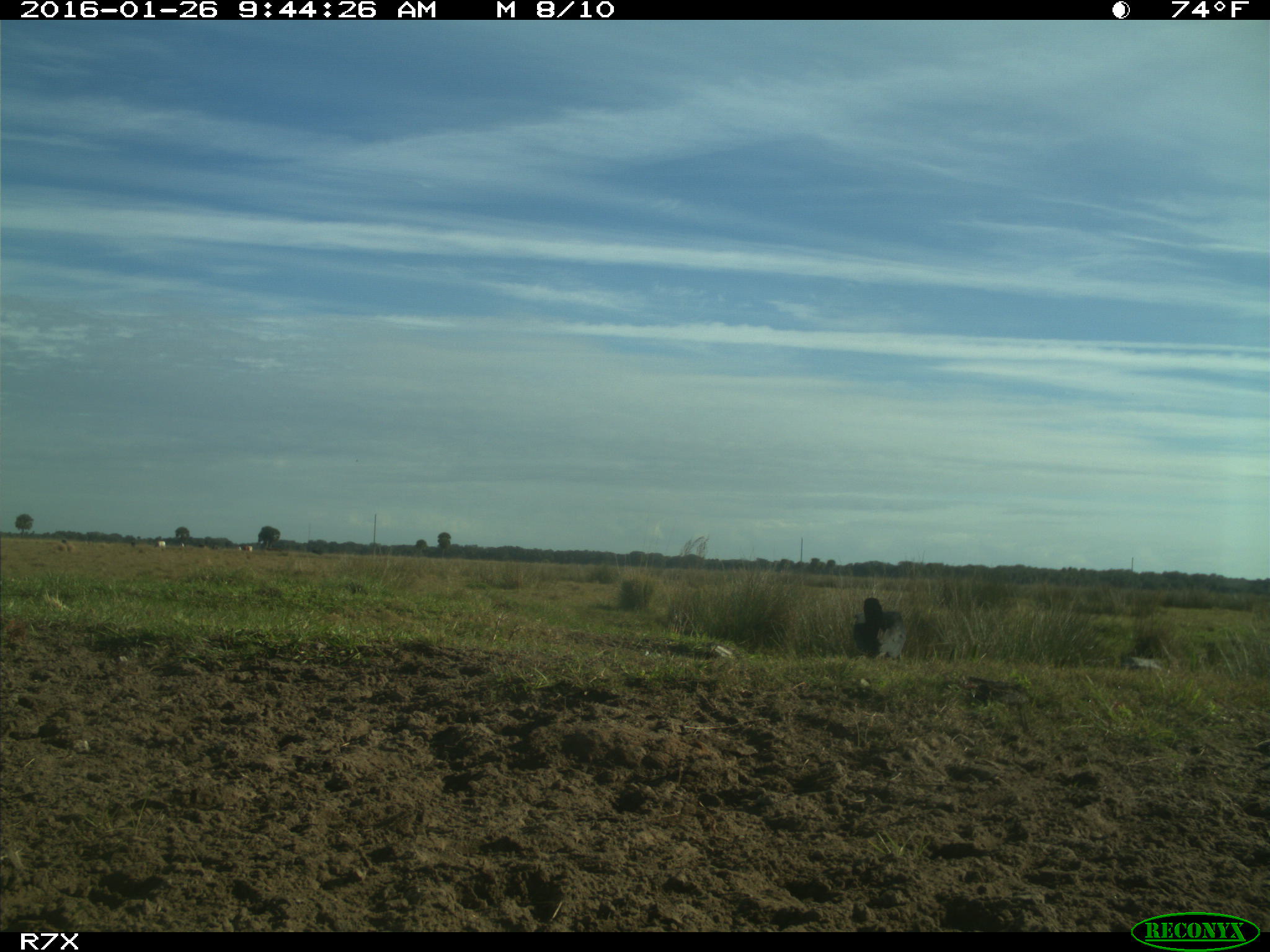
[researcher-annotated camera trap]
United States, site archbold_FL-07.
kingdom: Animalia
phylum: Chordata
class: Aves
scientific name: Aves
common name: birds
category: unidentified bird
Unidentified bird (birds) (Aves).